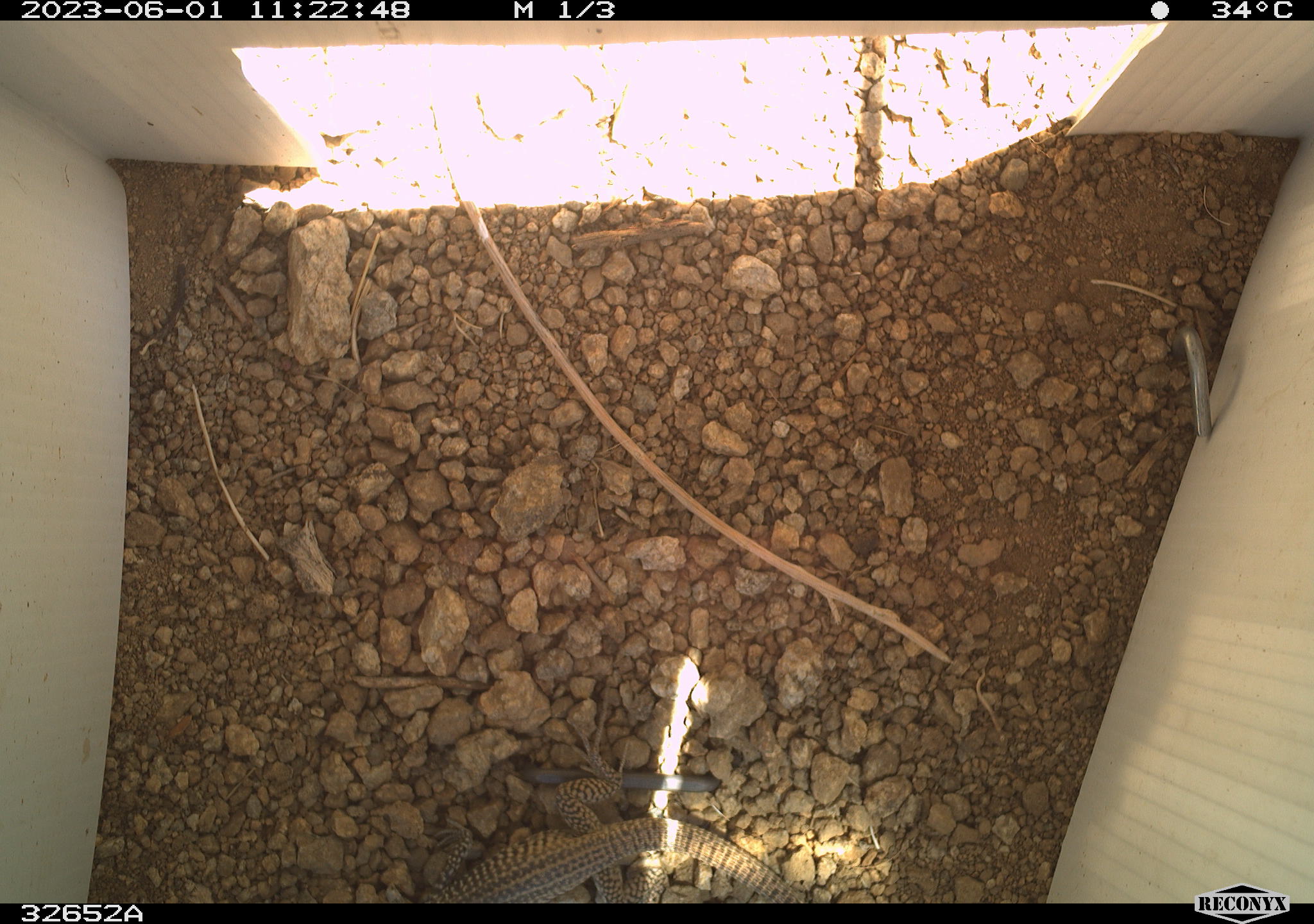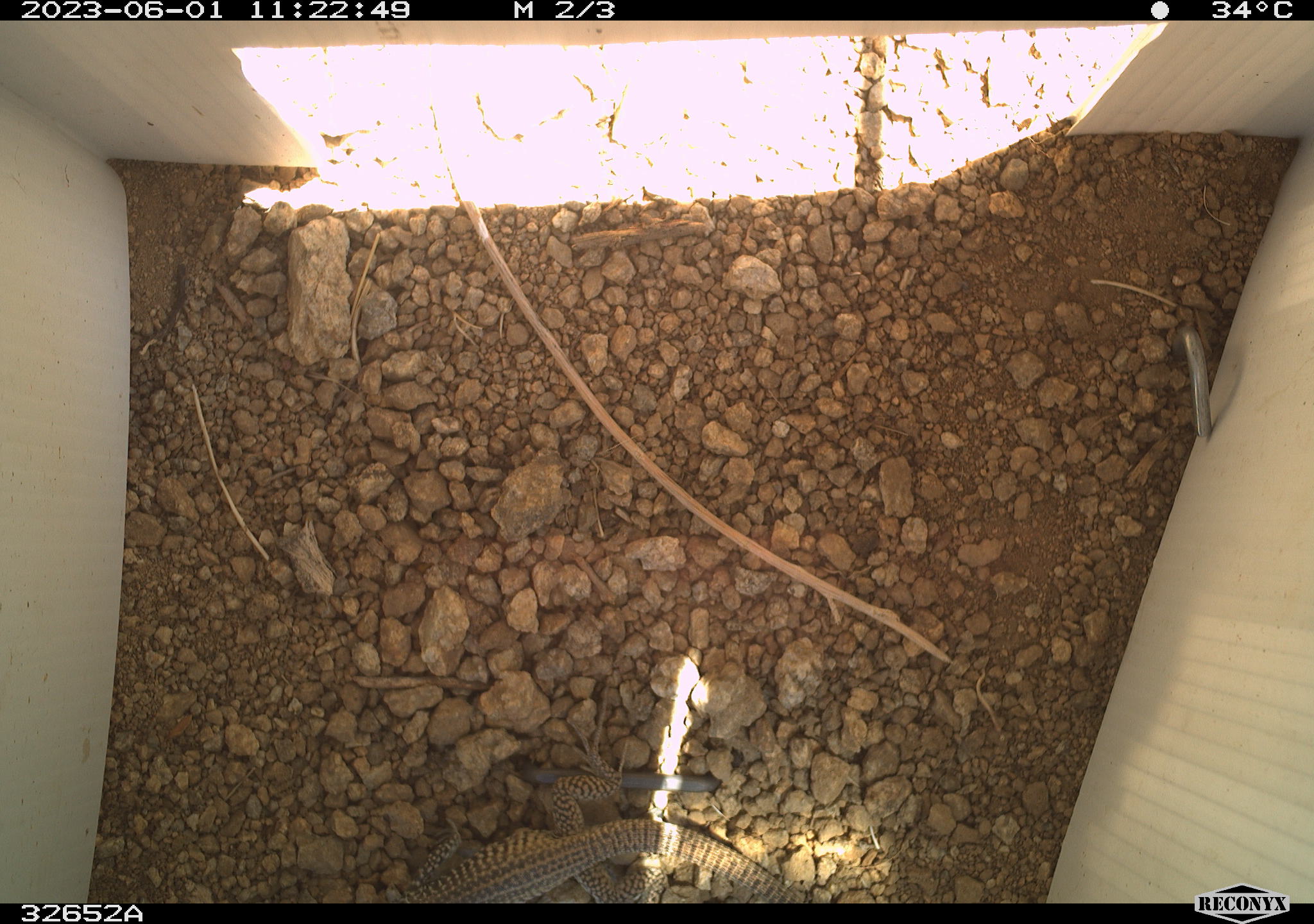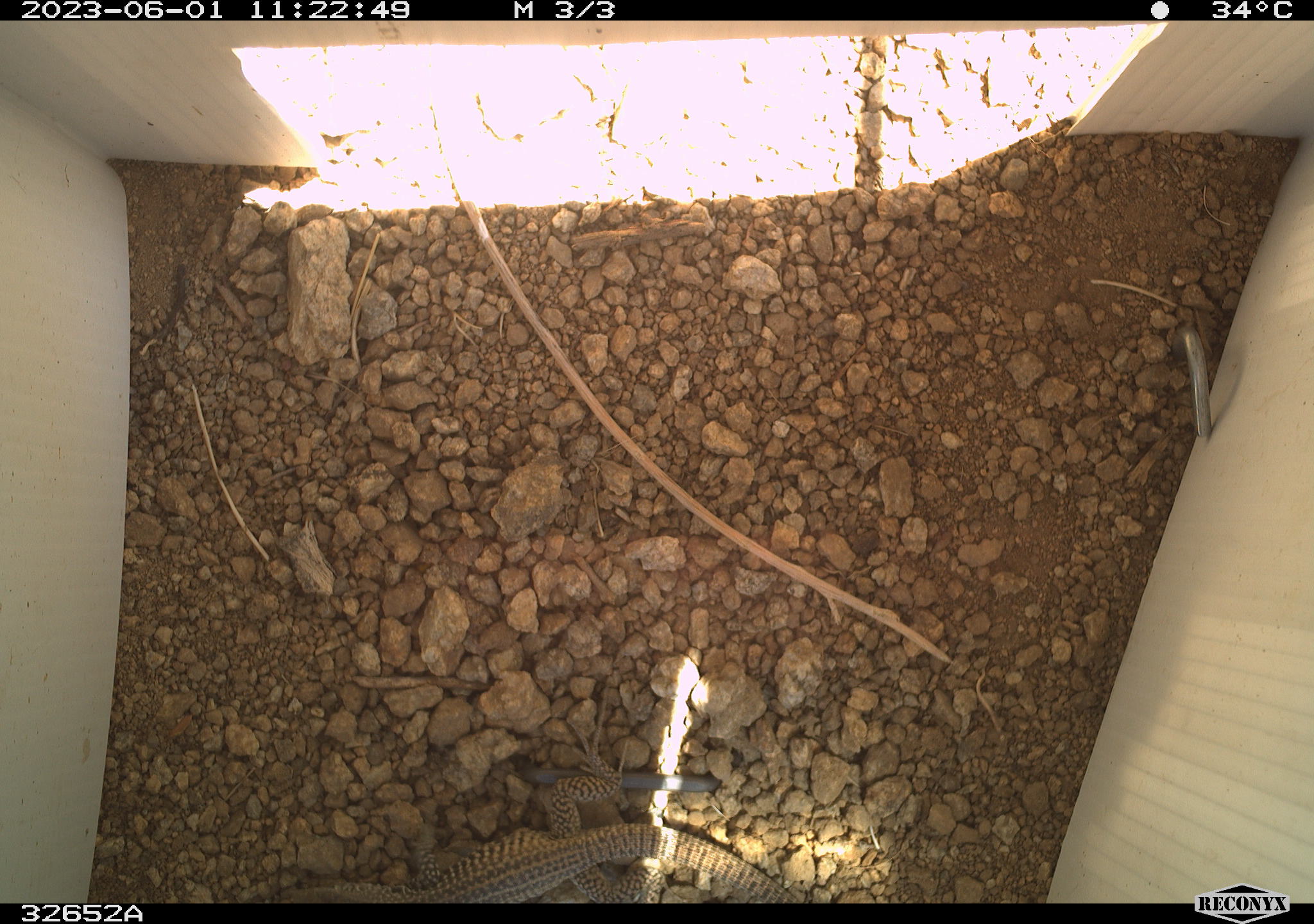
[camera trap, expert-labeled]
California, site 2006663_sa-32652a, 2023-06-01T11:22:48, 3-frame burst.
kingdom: Animalia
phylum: Chordata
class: Reptilia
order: Squamata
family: Teiidae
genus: Aspidoscelis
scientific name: Aspidoscelis tigris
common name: western whiptail